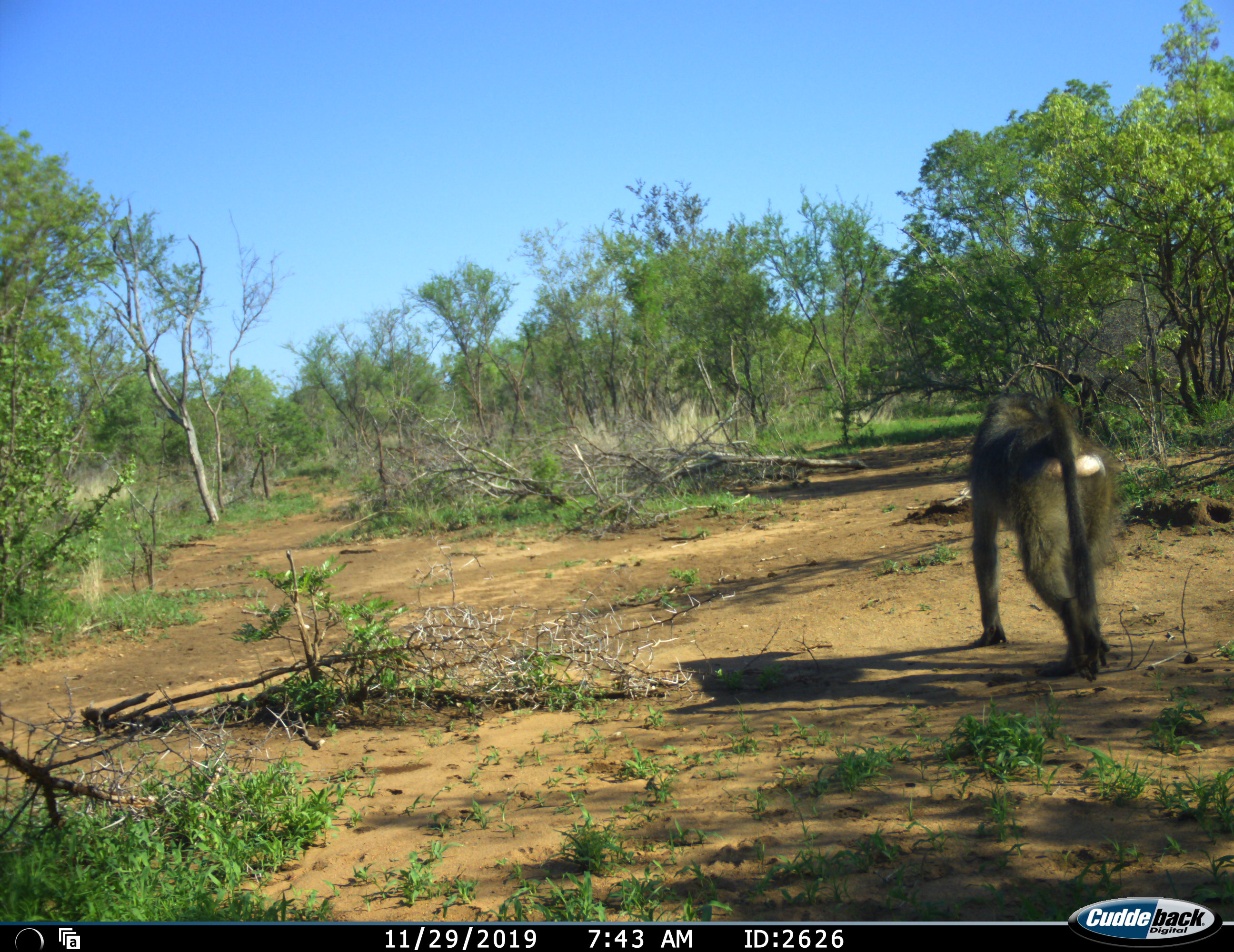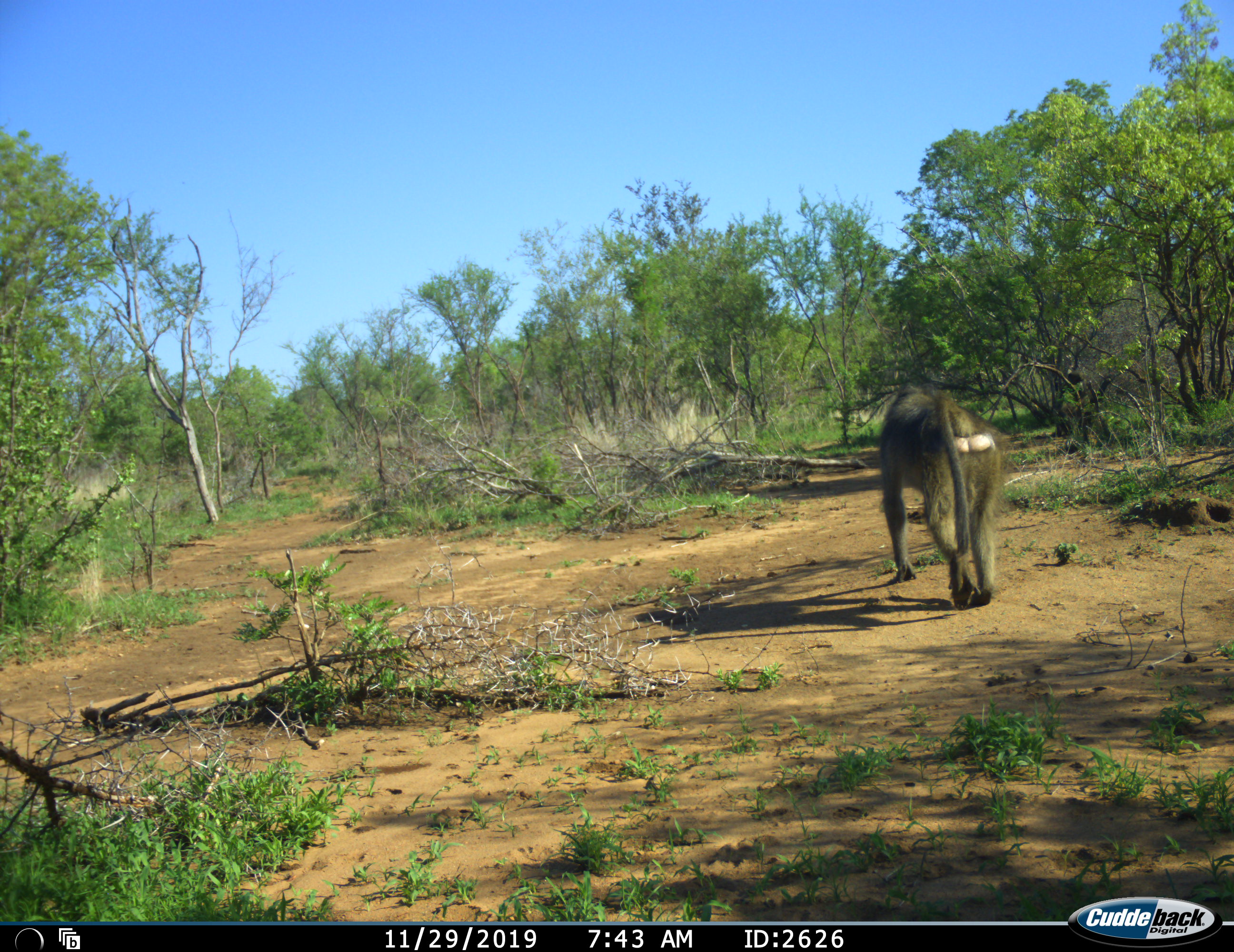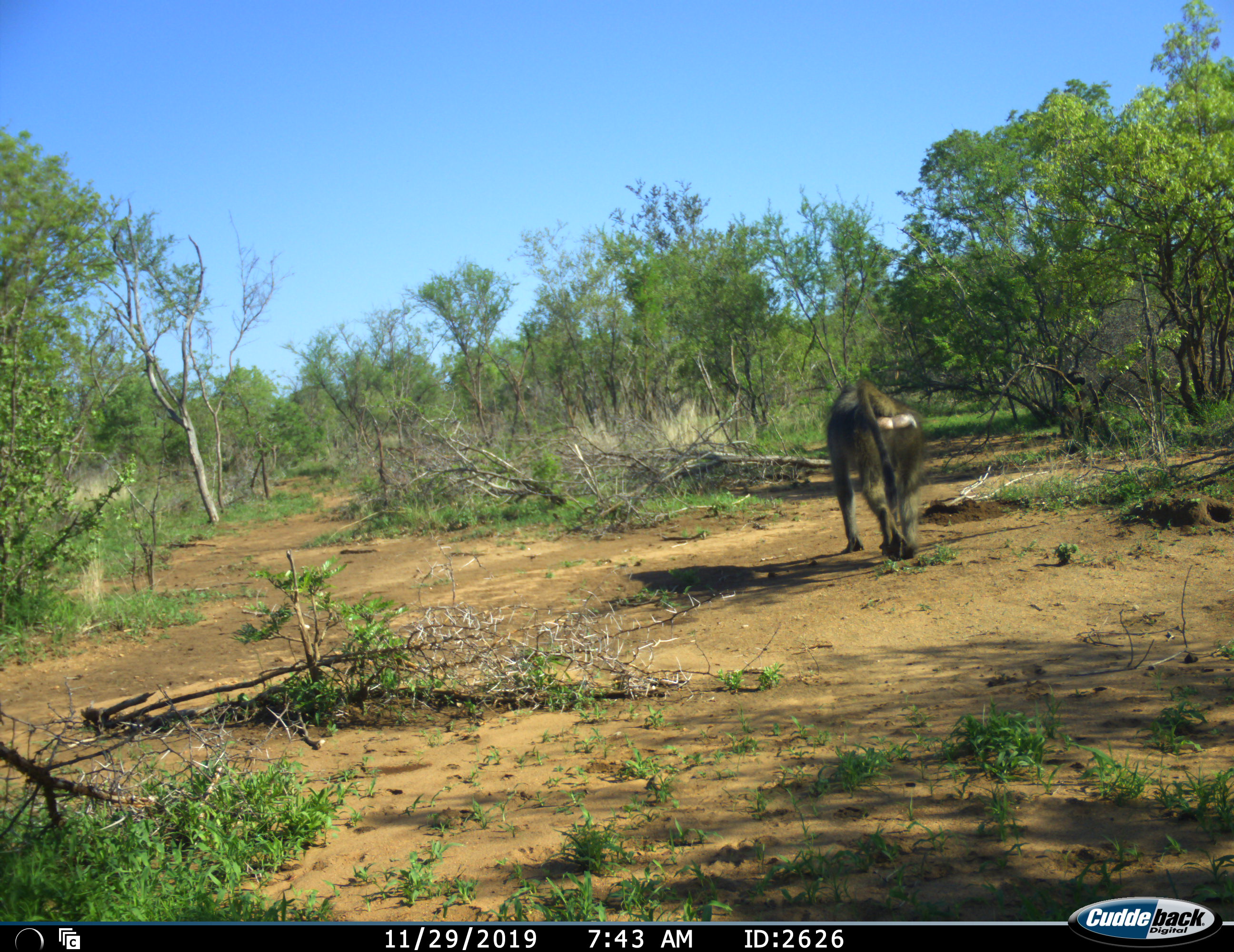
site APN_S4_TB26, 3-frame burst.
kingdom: Animalia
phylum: Chordata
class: Mammalia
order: Primates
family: Cercopithecidae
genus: Papio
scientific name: Papio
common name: baboon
Baboon (Papio), count 1. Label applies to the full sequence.